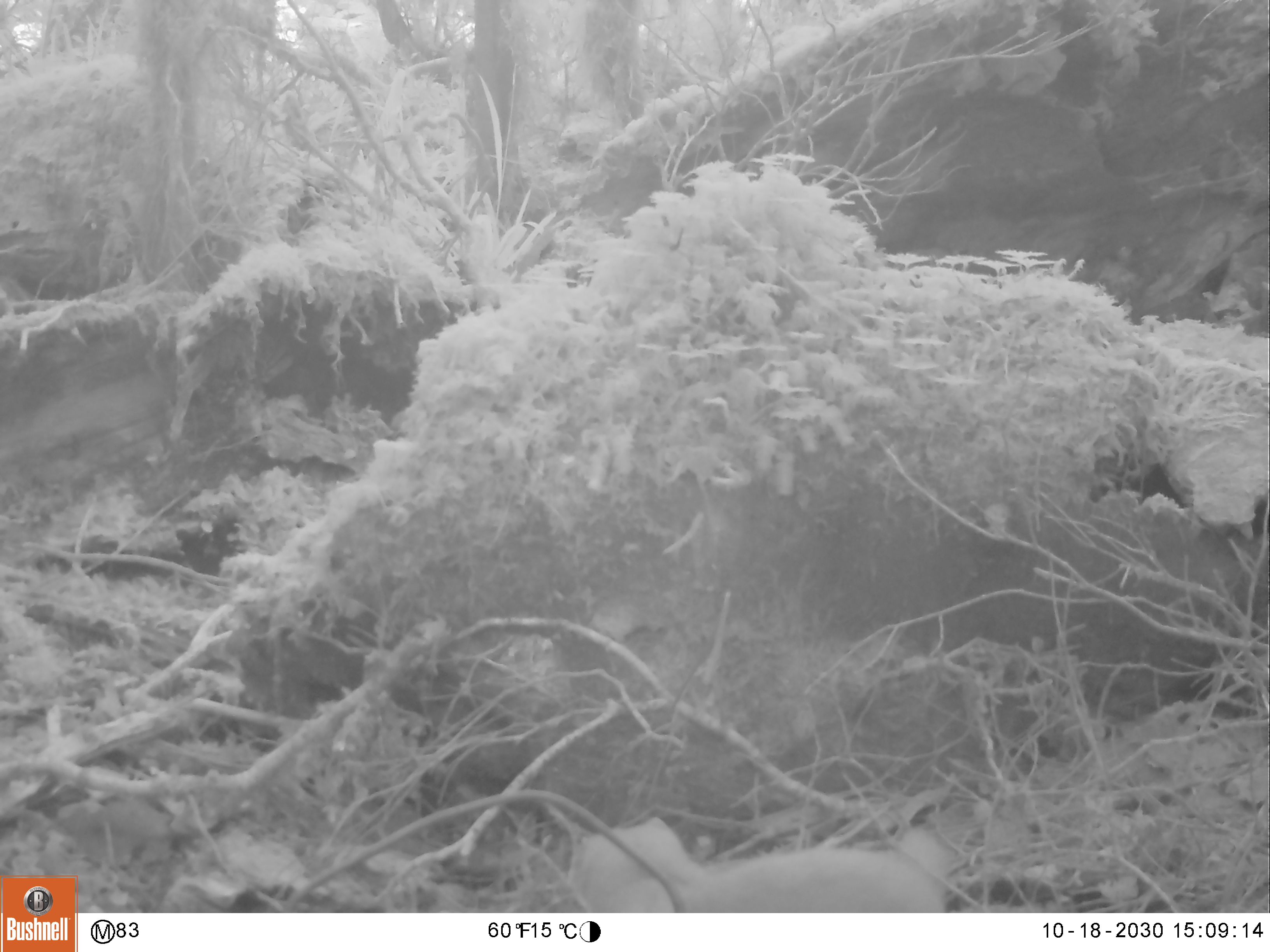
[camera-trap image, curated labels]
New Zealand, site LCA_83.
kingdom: Animalia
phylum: Chordata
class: Mammalia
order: Carnivora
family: Mustelidae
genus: Mustela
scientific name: Mustela erminea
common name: stoat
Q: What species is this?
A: Stoat (Mustela erminea).